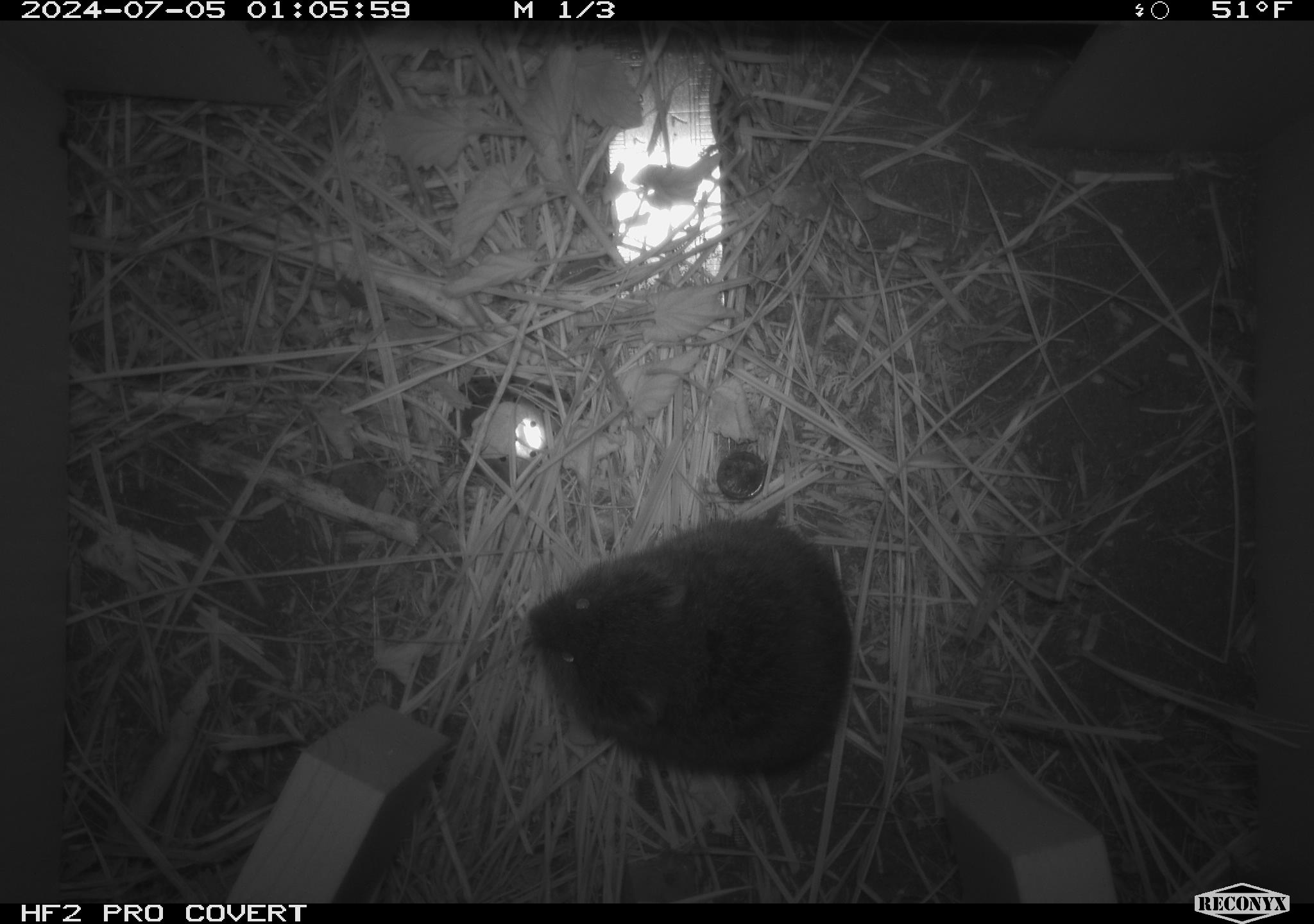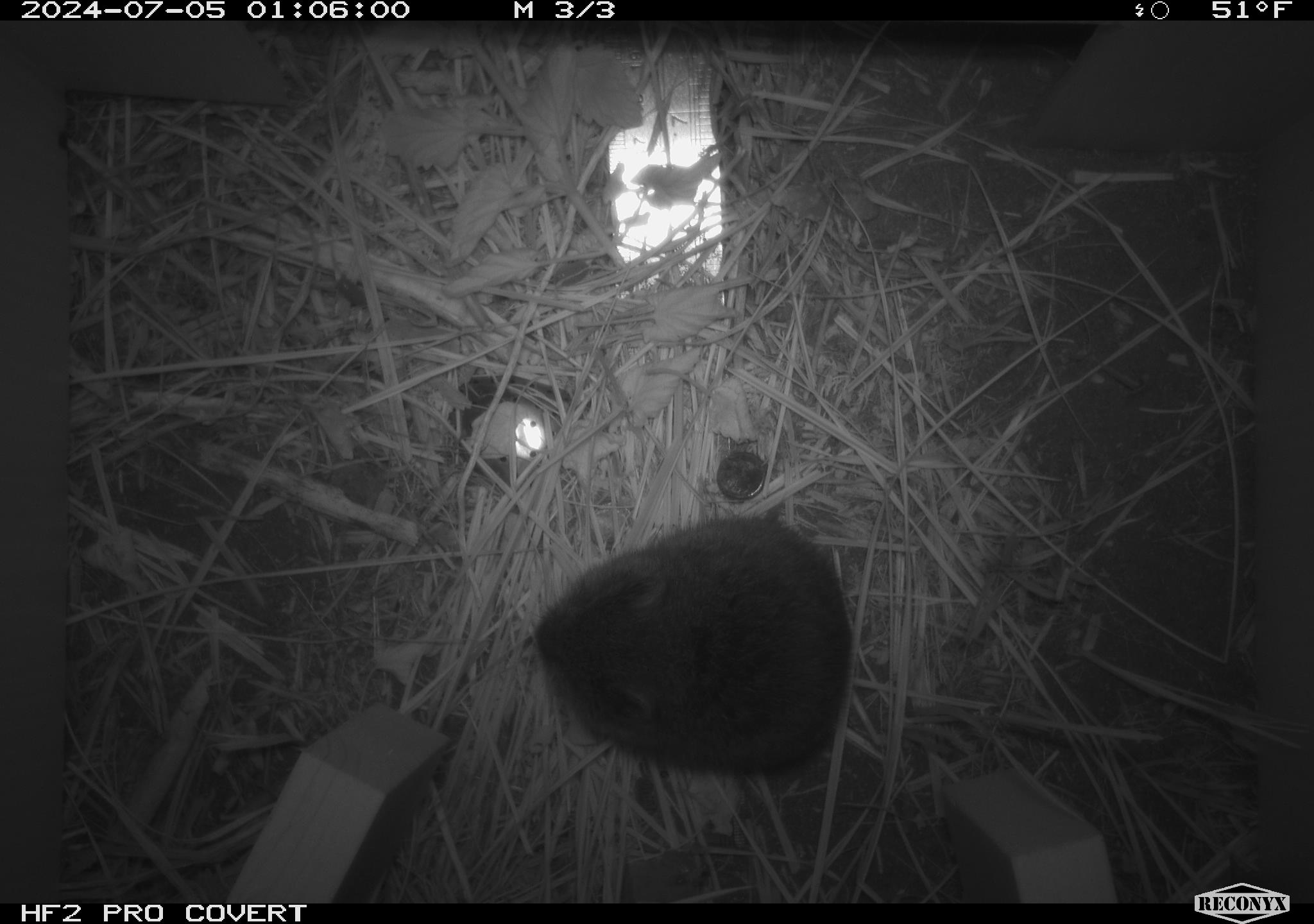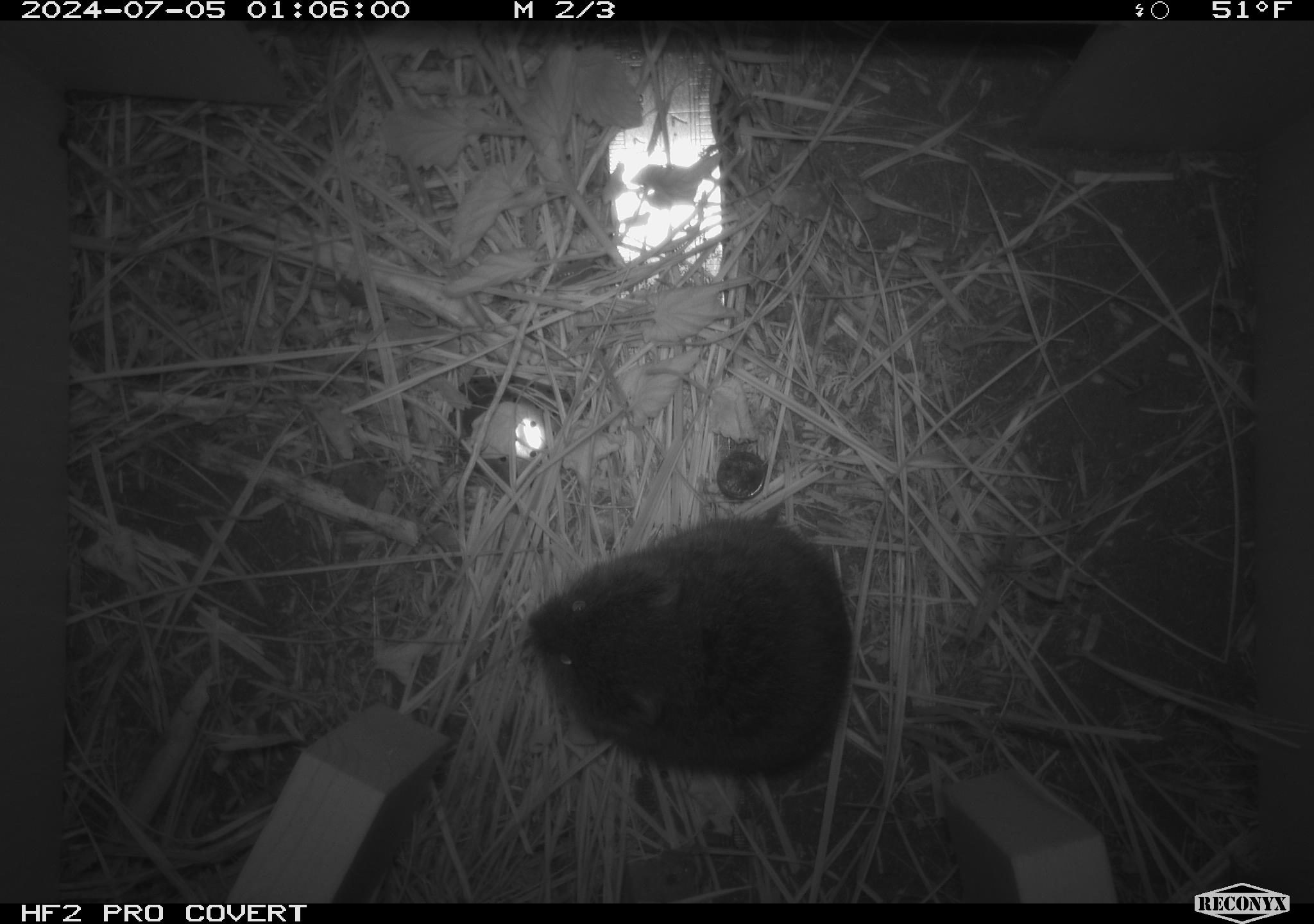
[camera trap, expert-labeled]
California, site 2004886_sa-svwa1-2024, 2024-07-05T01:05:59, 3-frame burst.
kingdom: Animalia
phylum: Chordata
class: Mammalia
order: Rodentia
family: Cricetidae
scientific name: Arvicolinae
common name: voles, lemmings, and muskrats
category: arvicolinae subfamily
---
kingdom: Animalia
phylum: Arthropoda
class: Malacostraca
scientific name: Malacostraca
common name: amphipods, crabs, isopods, krill, lobsters and shrimps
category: malacostracan